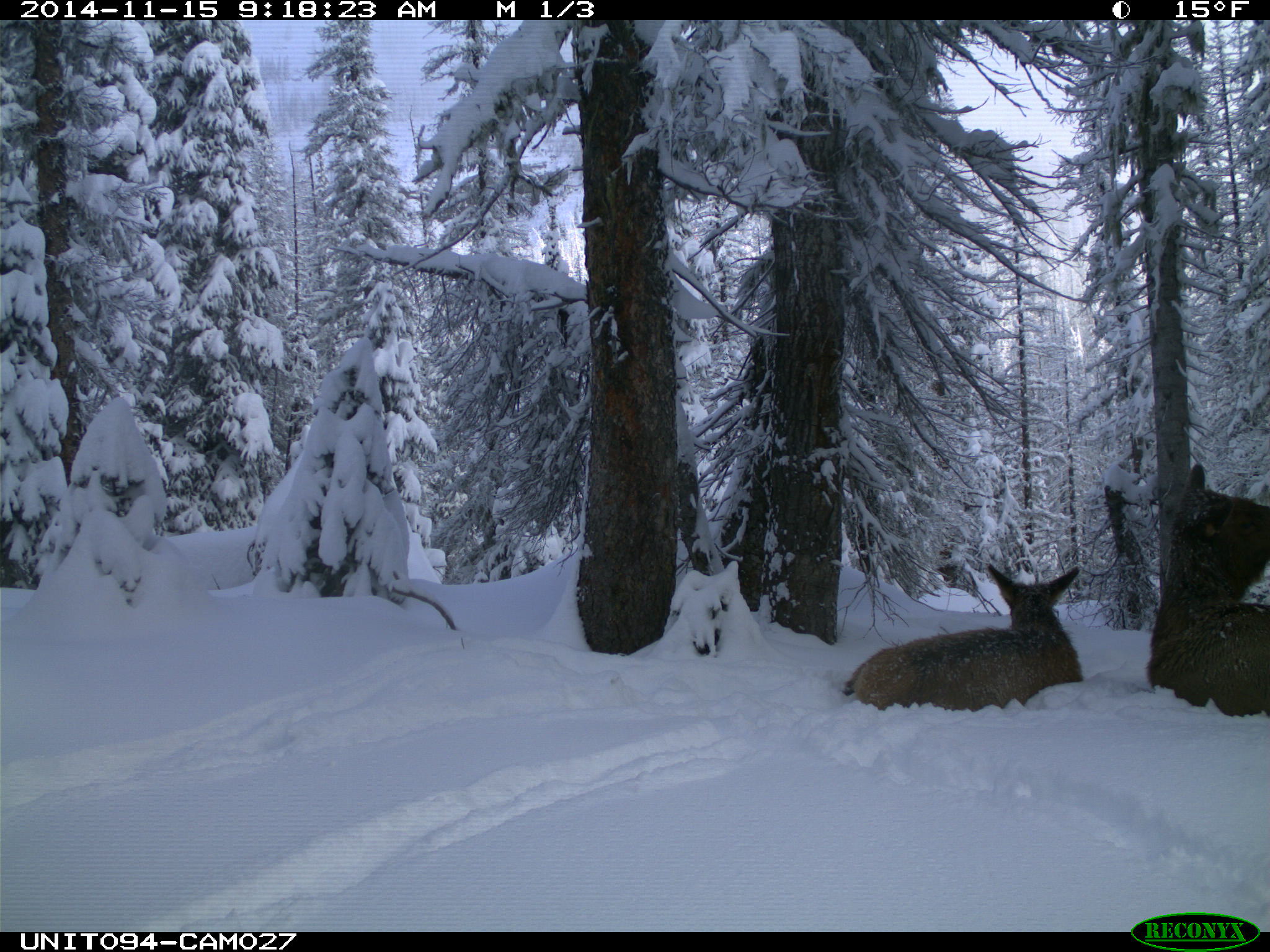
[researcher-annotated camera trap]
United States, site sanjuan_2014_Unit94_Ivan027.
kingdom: Animalia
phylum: Chordata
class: Mammalia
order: Artiodactyla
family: Cervidae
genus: Cervus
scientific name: Cervus elaphus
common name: red deer